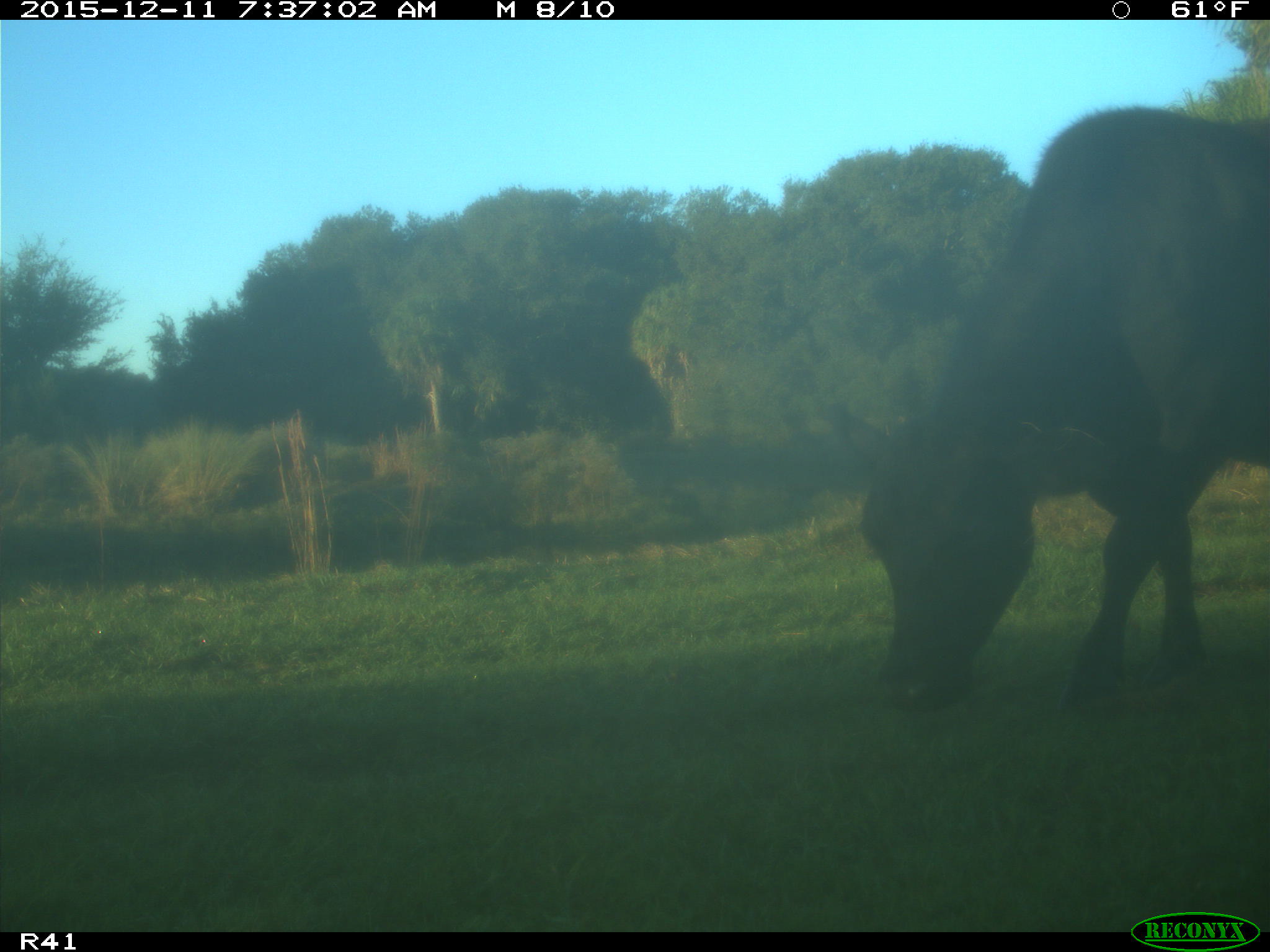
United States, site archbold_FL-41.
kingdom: Animalia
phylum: Chordata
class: Mammalia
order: Artiodactyla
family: Bovidae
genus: Bos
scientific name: Bos taurus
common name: domestic cow